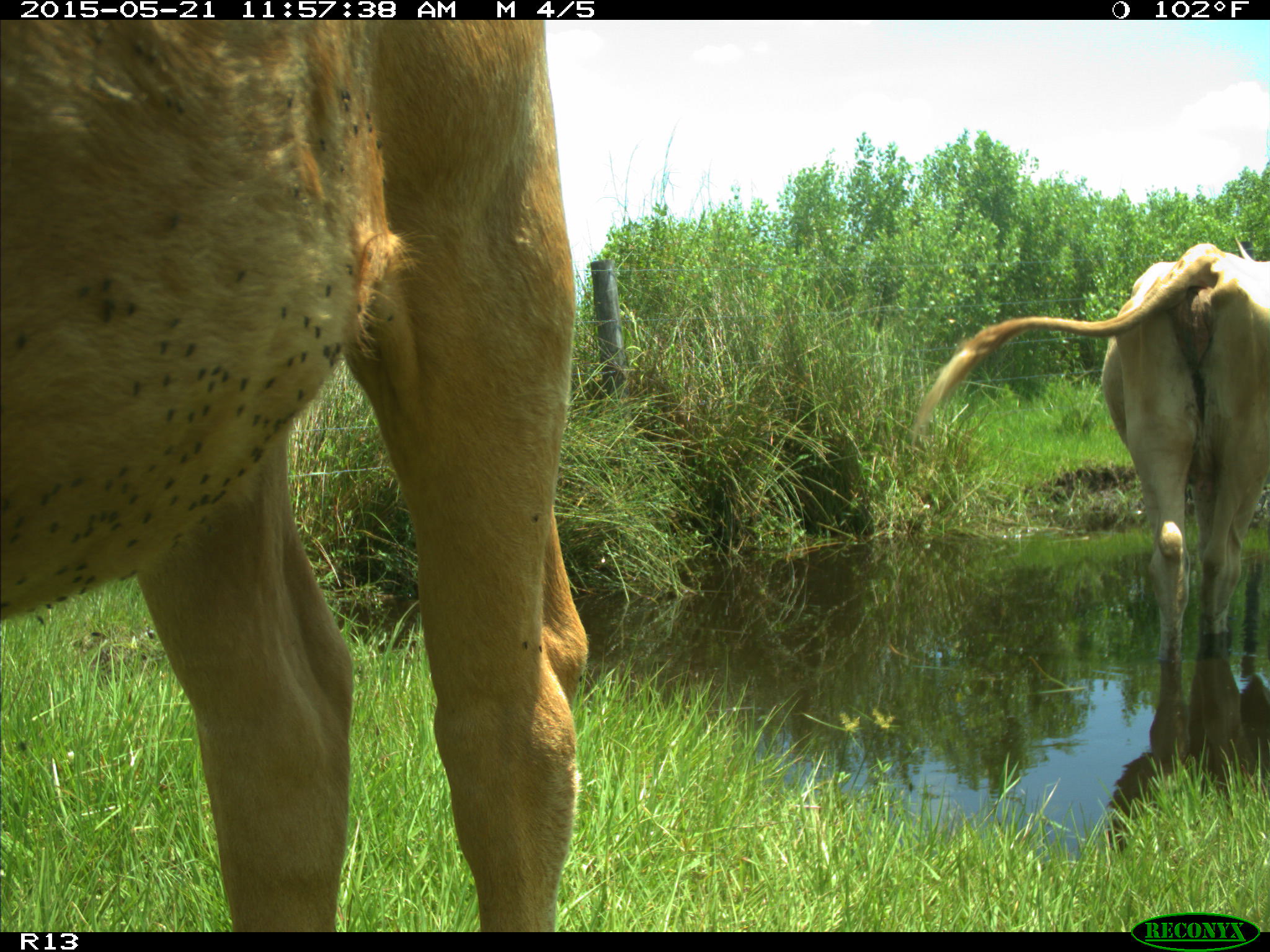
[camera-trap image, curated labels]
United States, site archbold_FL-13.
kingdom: Animalia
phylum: Chordata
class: Mammalia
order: Artiodactyla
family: Bovidae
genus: Bos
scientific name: Bos taurus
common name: domestic cow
Bos taurus (domestic cow).